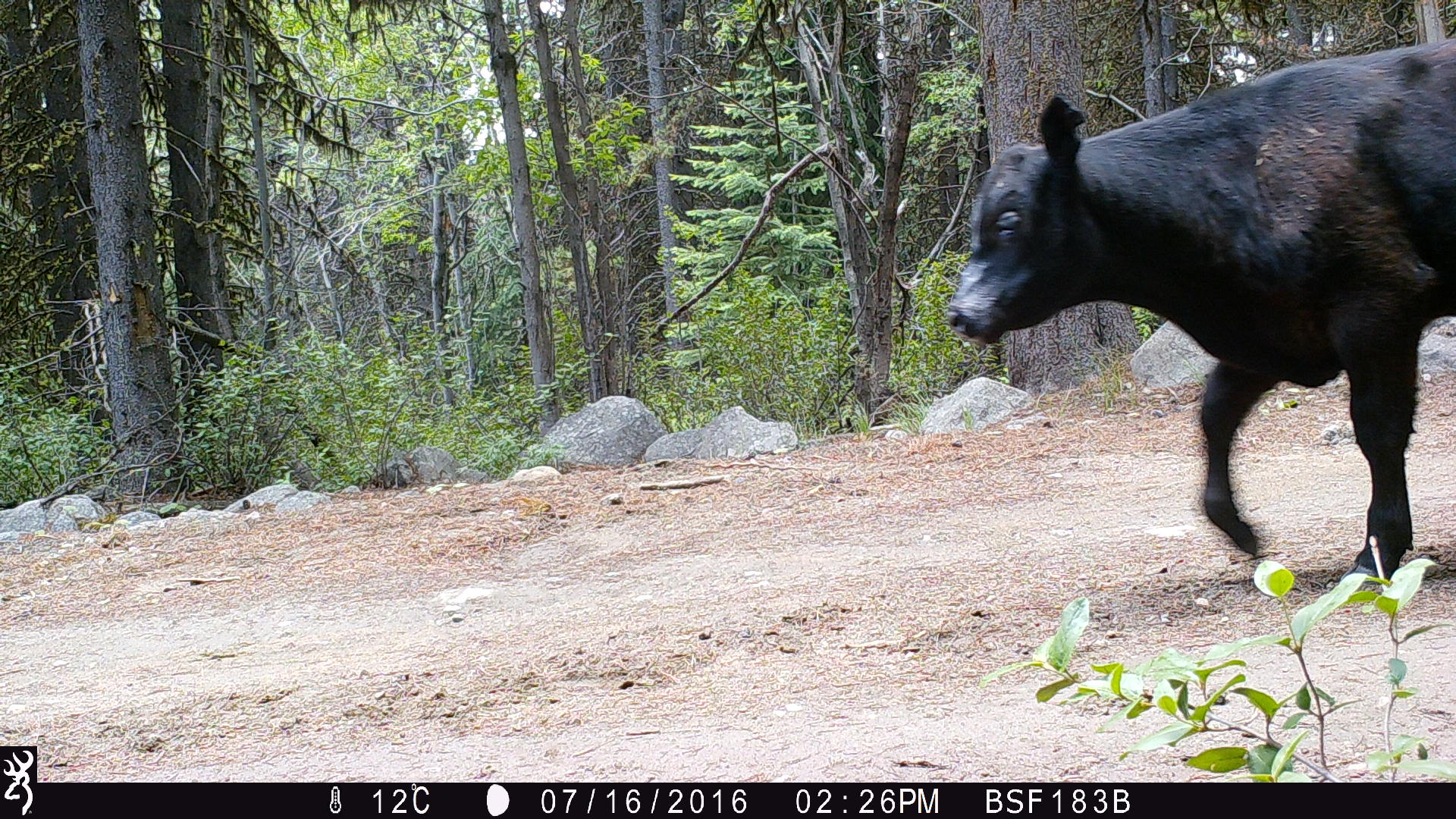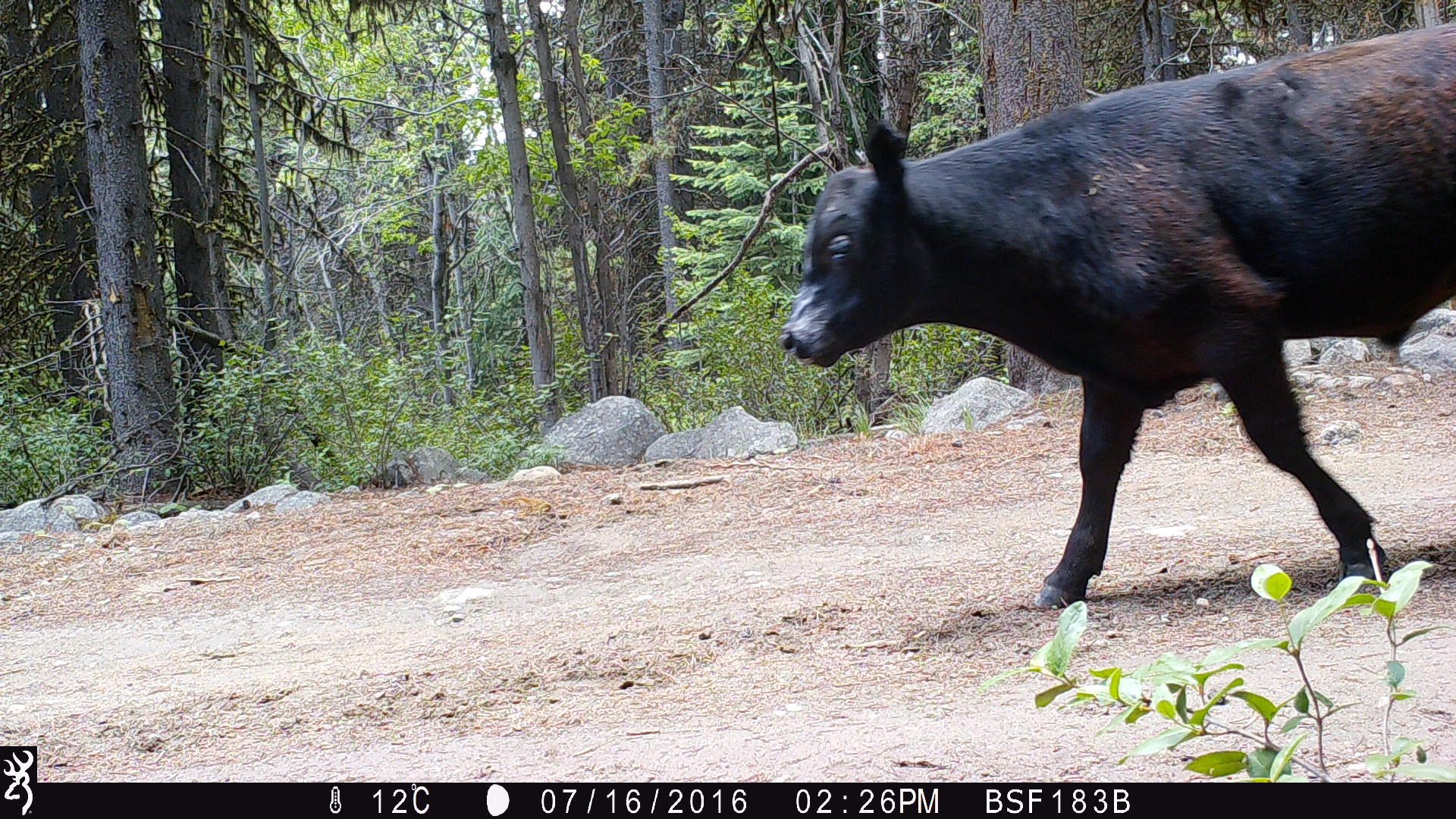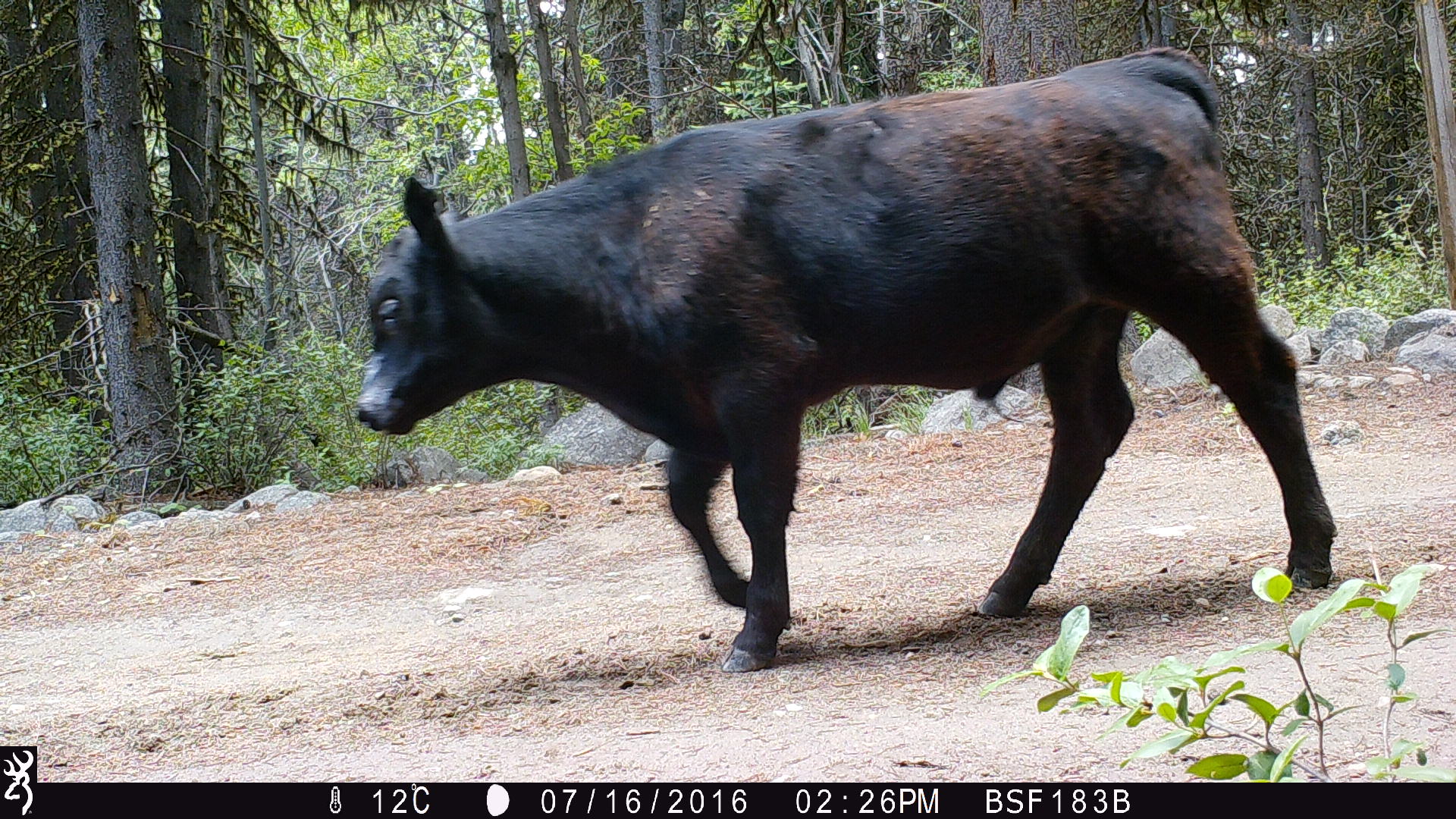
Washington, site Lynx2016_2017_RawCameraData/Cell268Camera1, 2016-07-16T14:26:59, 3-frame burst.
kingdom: Animalia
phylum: Chordata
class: Mammalia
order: Artiodactyla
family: Bovidae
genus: Bos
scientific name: Bos taurus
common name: domestic cattle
Domestic cattle (Bos taurus). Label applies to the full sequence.